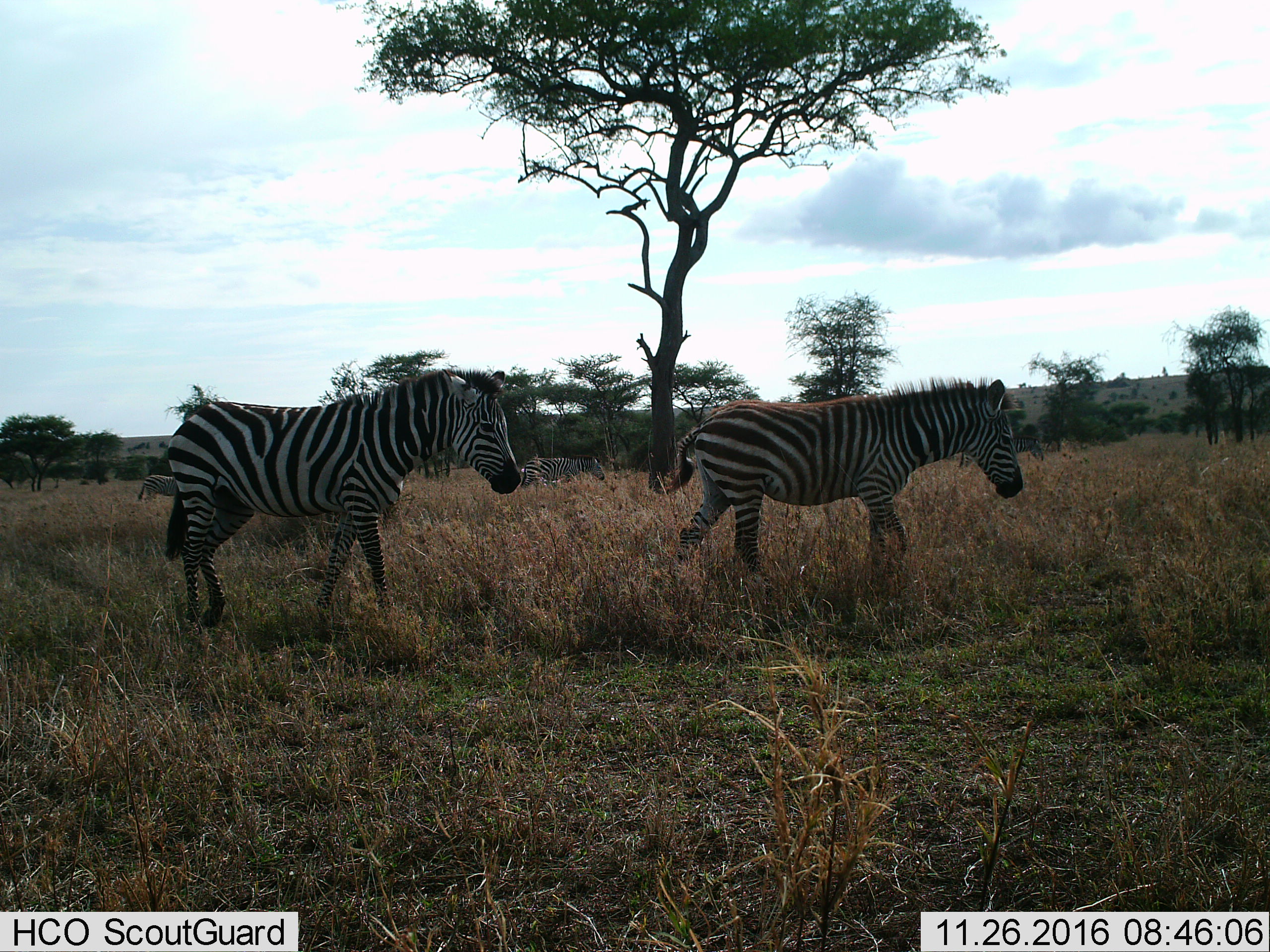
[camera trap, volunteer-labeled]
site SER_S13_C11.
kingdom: Animalia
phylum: Chordata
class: Mammalia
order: Perissodactyla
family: Equidae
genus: Equus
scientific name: Equus quagga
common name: plains zebra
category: zebraplains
Zebraplains (plains zebra) (Equus quagga), count 5. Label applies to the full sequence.